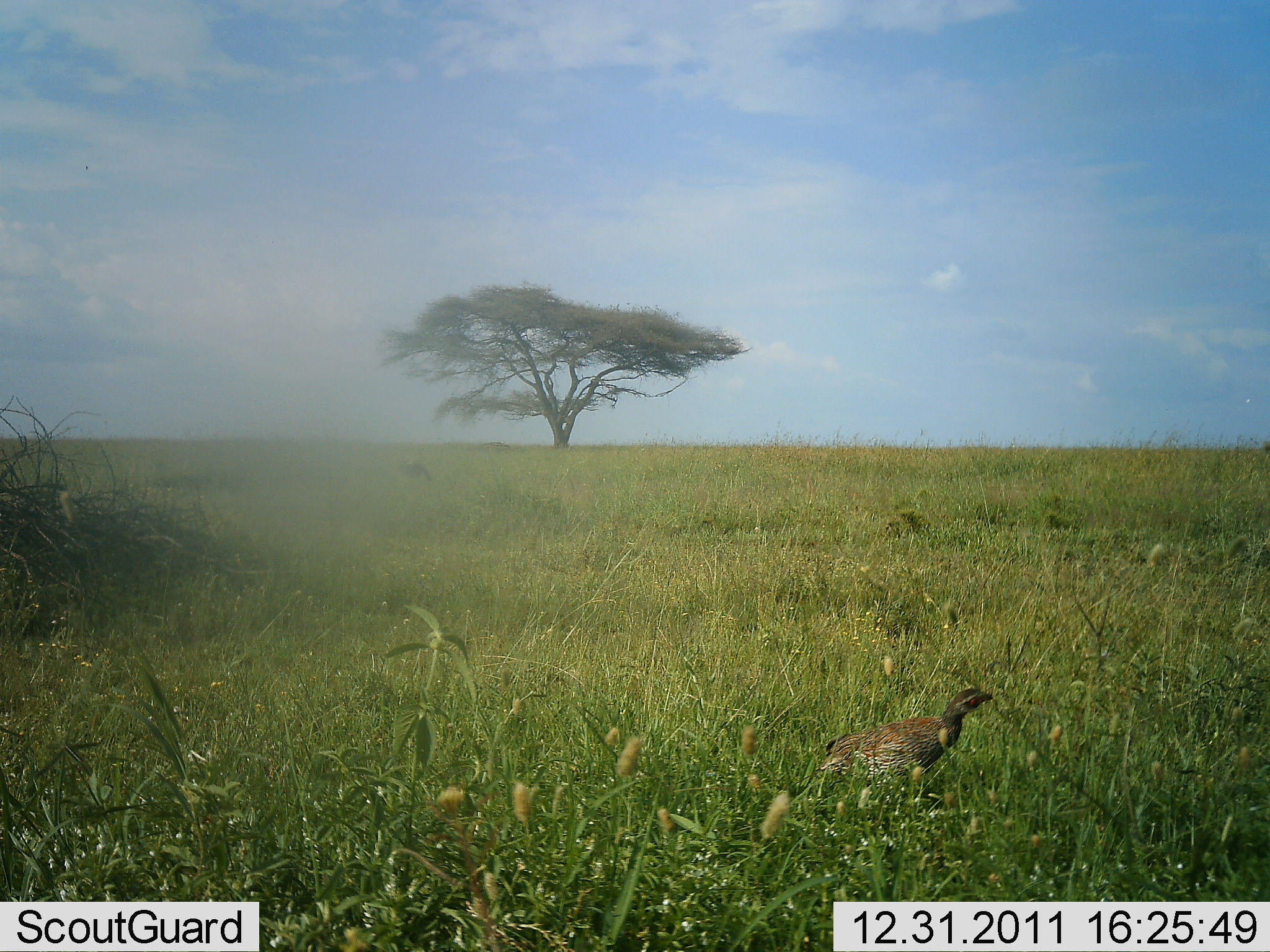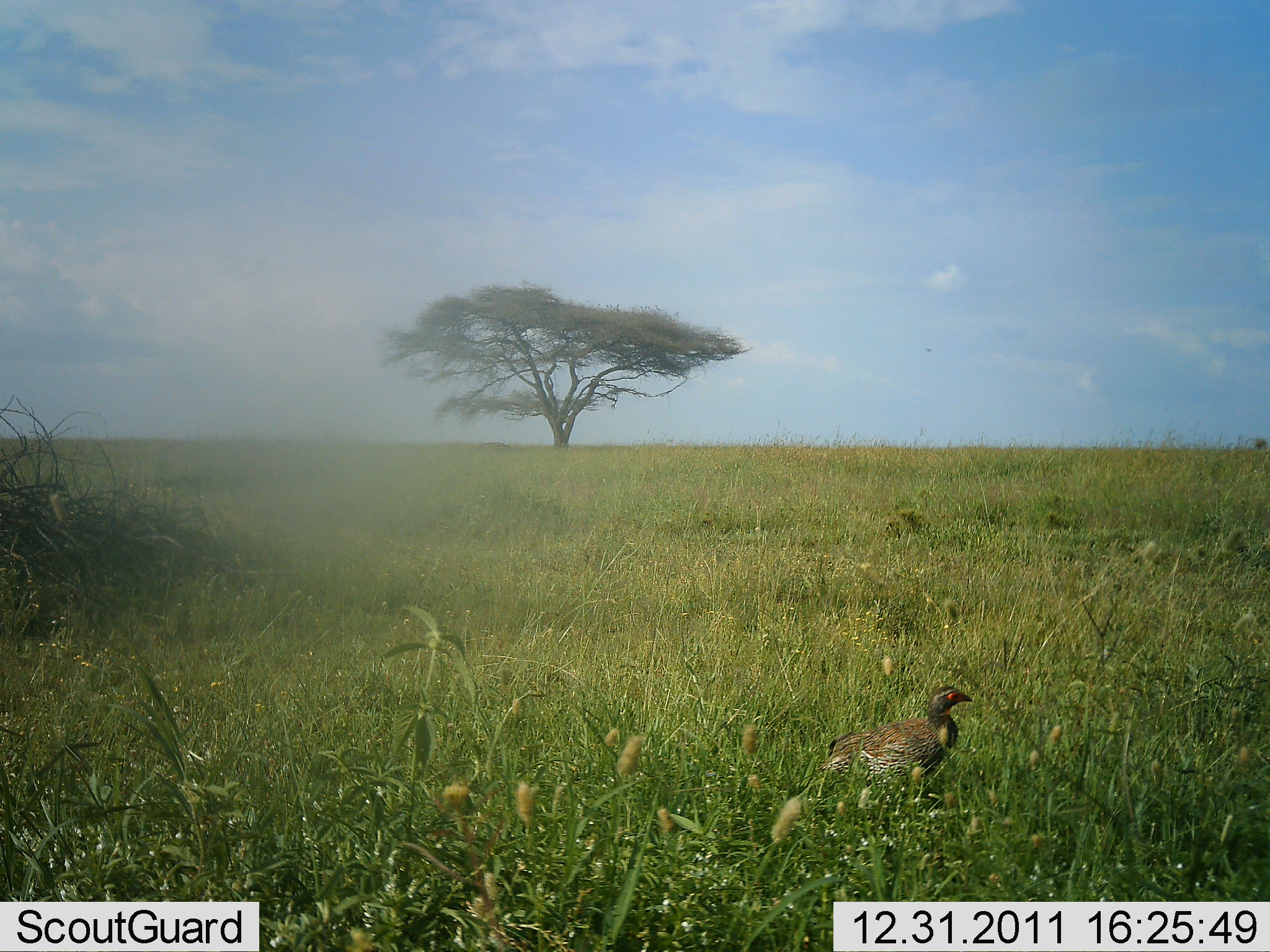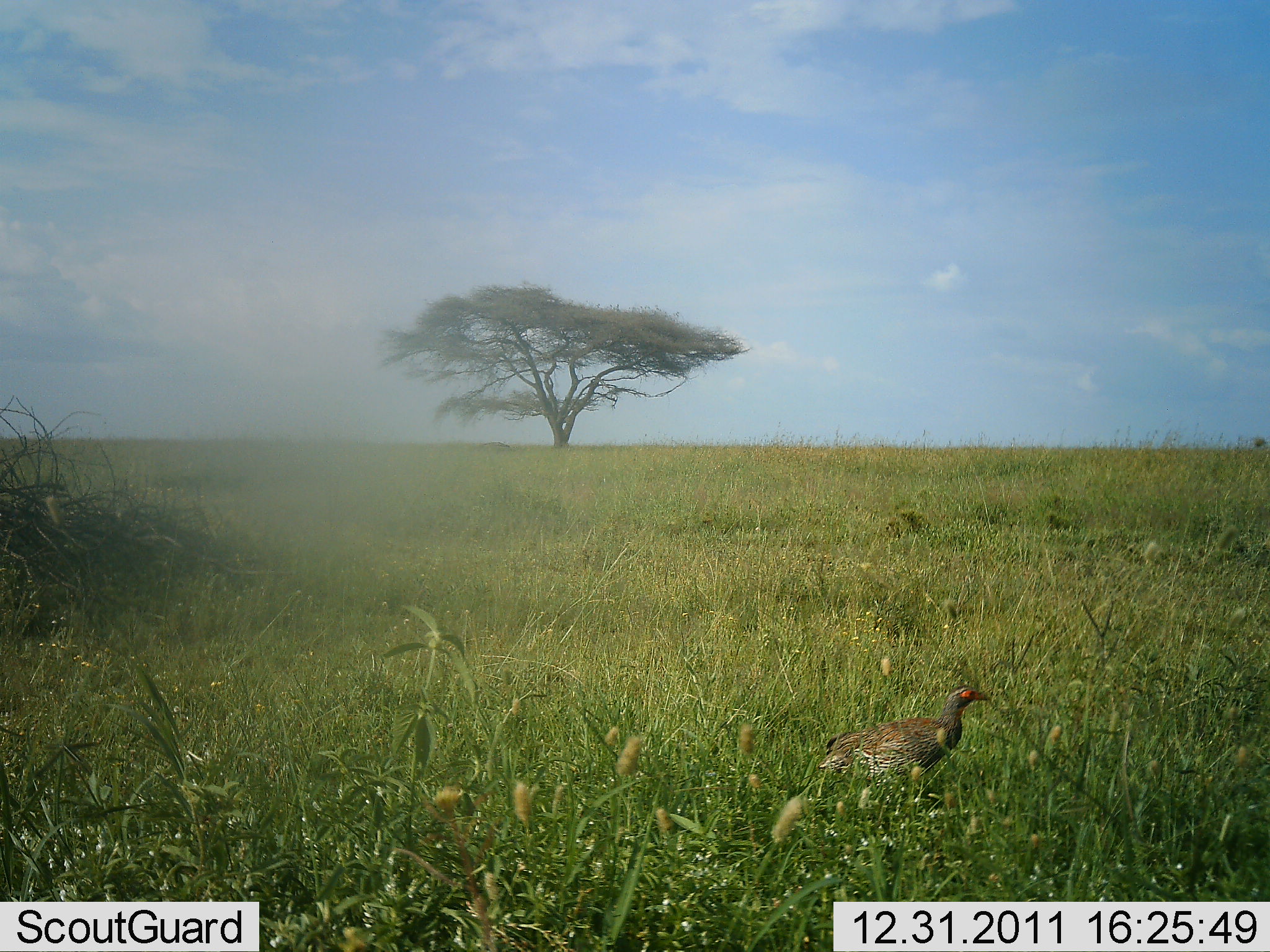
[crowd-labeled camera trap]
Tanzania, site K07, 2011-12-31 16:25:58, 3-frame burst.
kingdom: Animalia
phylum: Chordata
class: Aves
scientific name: Aves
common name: bird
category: otherbird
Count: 1.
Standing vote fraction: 67%.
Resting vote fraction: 0%.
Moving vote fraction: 25%.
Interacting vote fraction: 0%.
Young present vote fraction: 0%.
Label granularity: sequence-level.